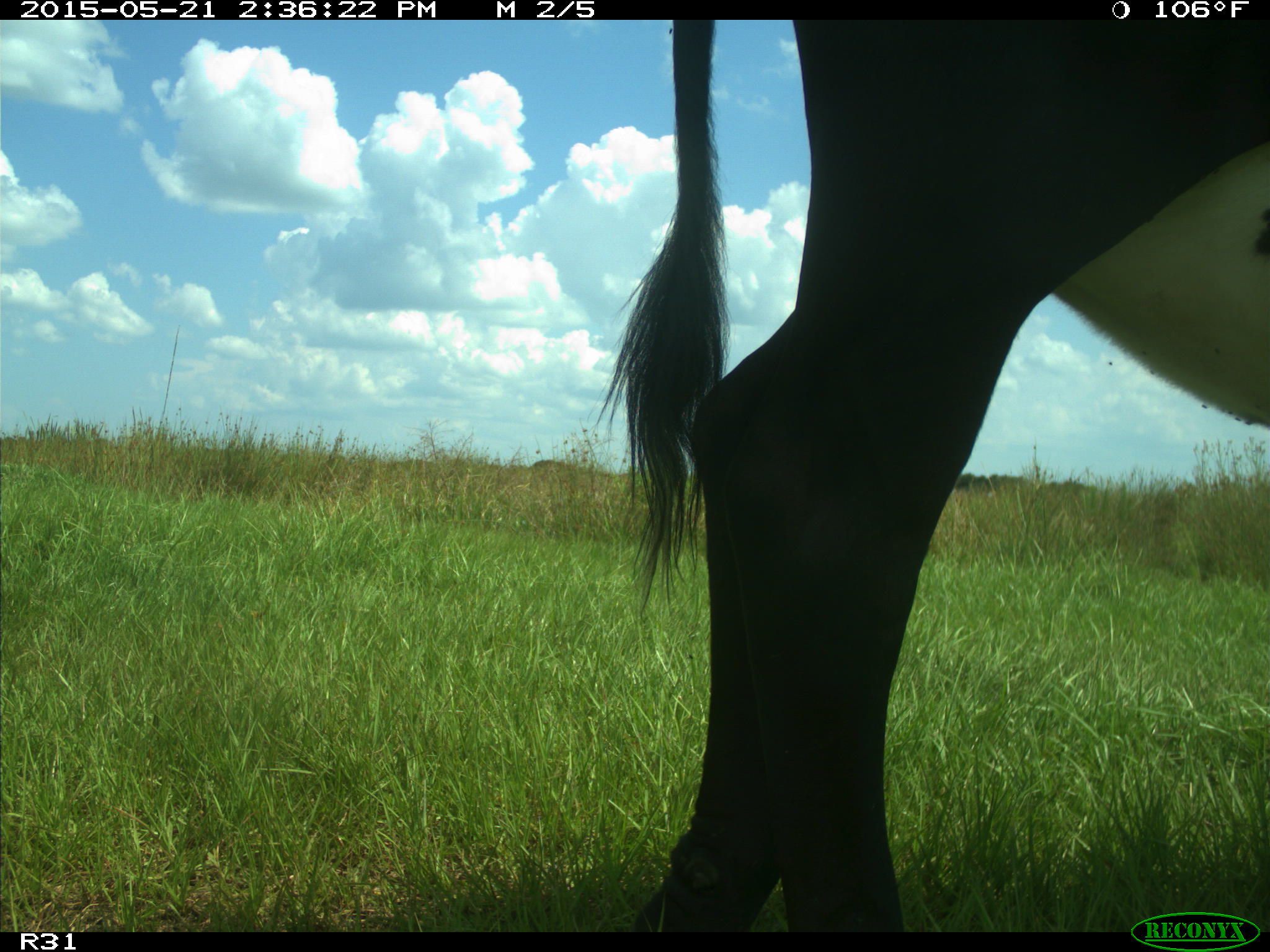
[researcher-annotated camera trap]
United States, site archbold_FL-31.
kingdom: Animalia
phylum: Chordata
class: Mammalia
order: Artiodactyla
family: Bovidae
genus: Bos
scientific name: Bos taurus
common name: domestic cow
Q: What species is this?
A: Bos taurus (domestic cow).